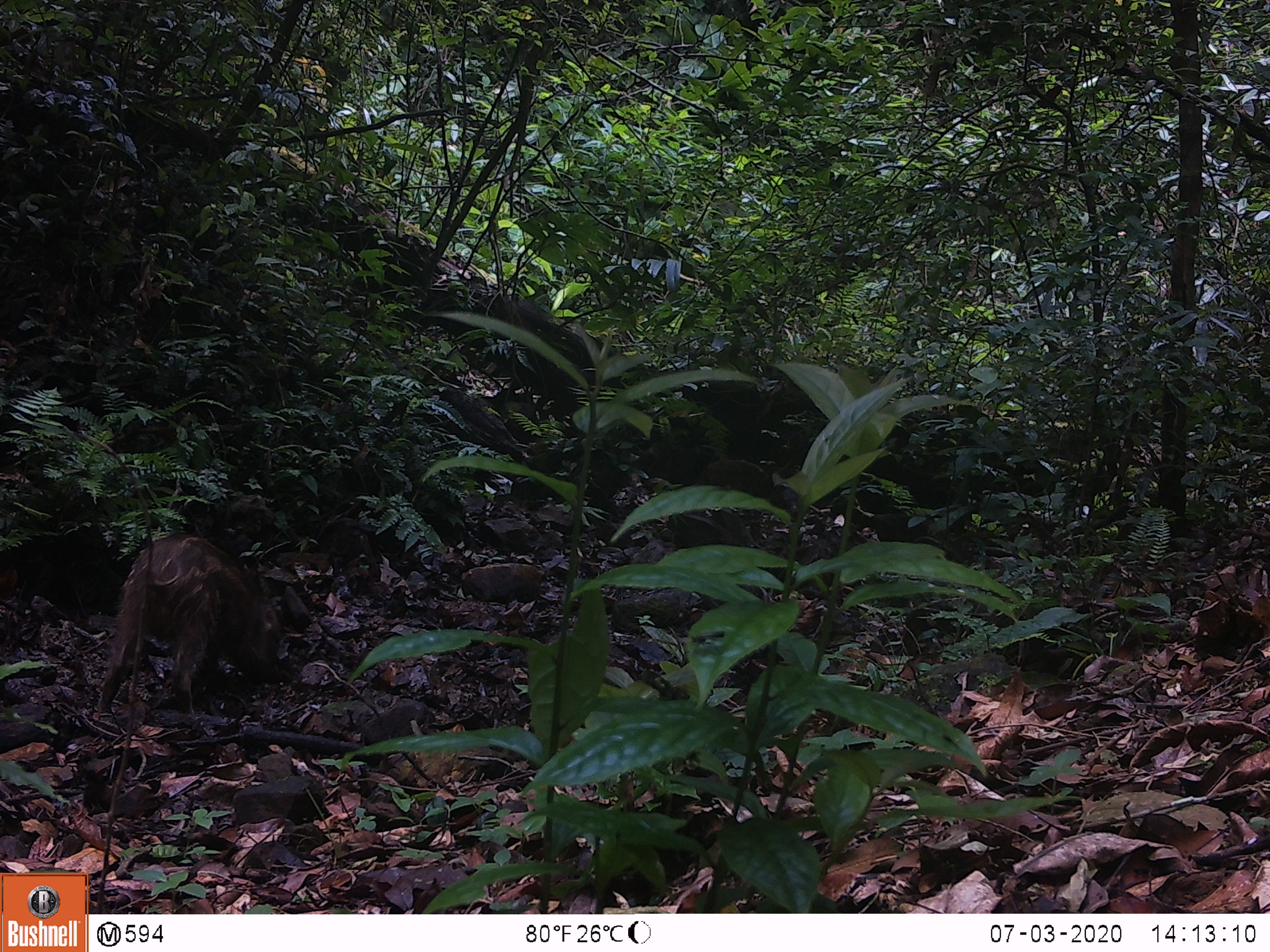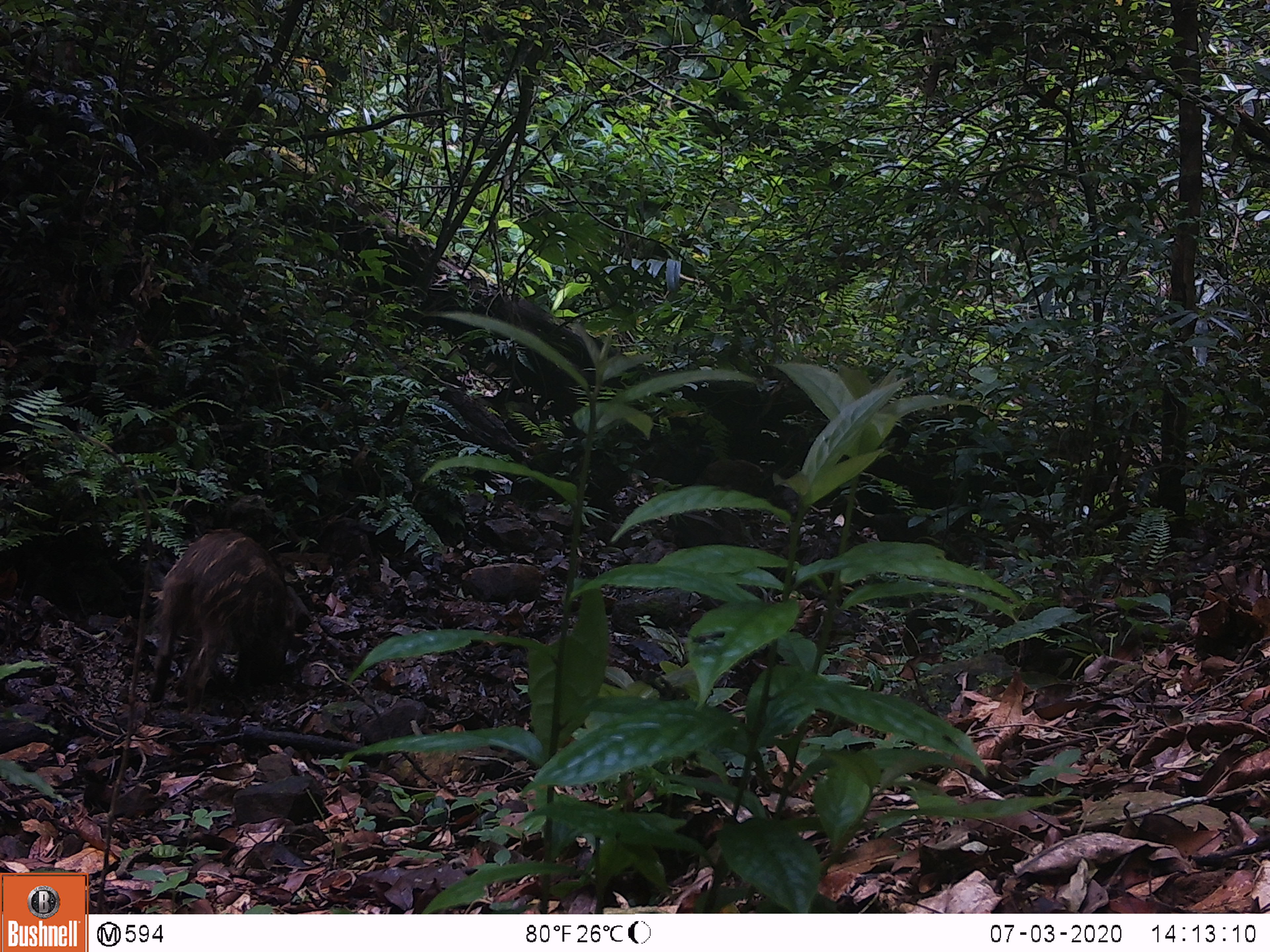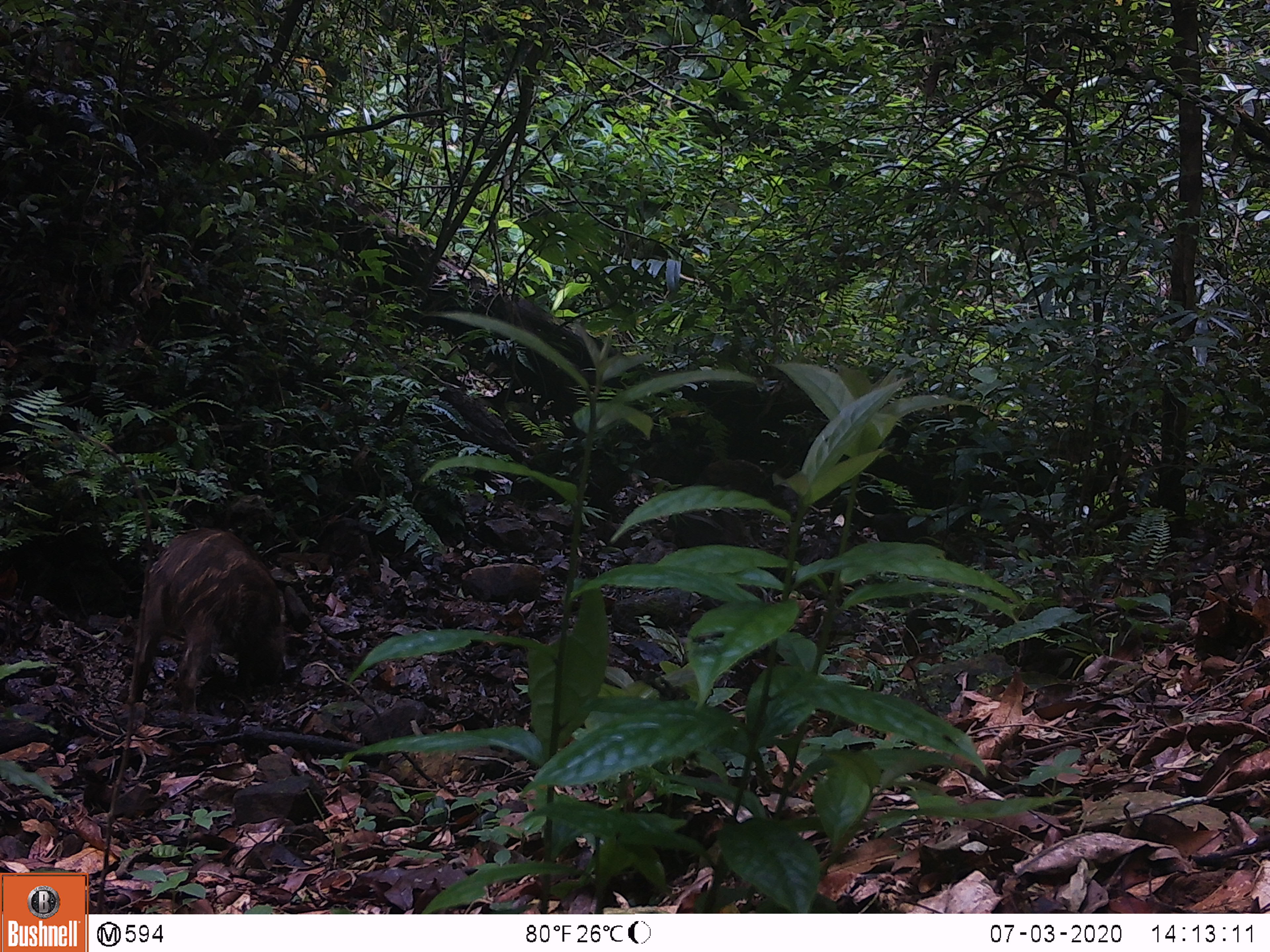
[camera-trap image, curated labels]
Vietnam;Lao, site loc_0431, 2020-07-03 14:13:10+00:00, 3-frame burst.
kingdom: Animalia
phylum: Chordata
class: Mammalia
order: Artiodactyla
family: Suidae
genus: Sus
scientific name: Sus scrofa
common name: eurasian wild pig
Eurasian wild pig (Sus scrofa). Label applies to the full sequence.